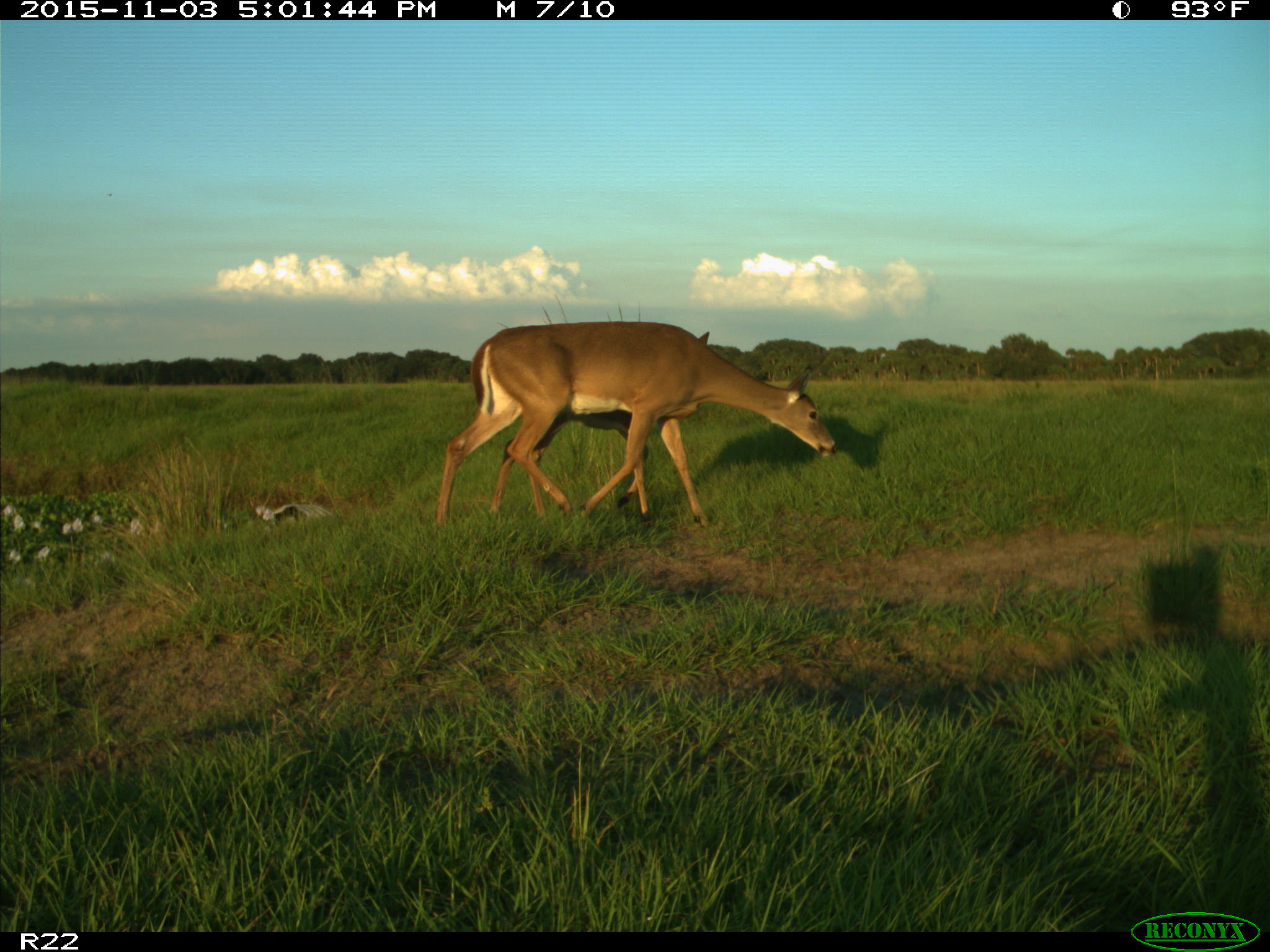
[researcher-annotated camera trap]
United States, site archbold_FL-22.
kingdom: Animalia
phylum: Chordata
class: Mammalia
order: Artiodactyla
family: Cervidae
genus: Odocoileus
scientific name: Odocoileus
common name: deer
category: unidentified deer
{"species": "unidentified deer (deer) (Odocoileus)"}